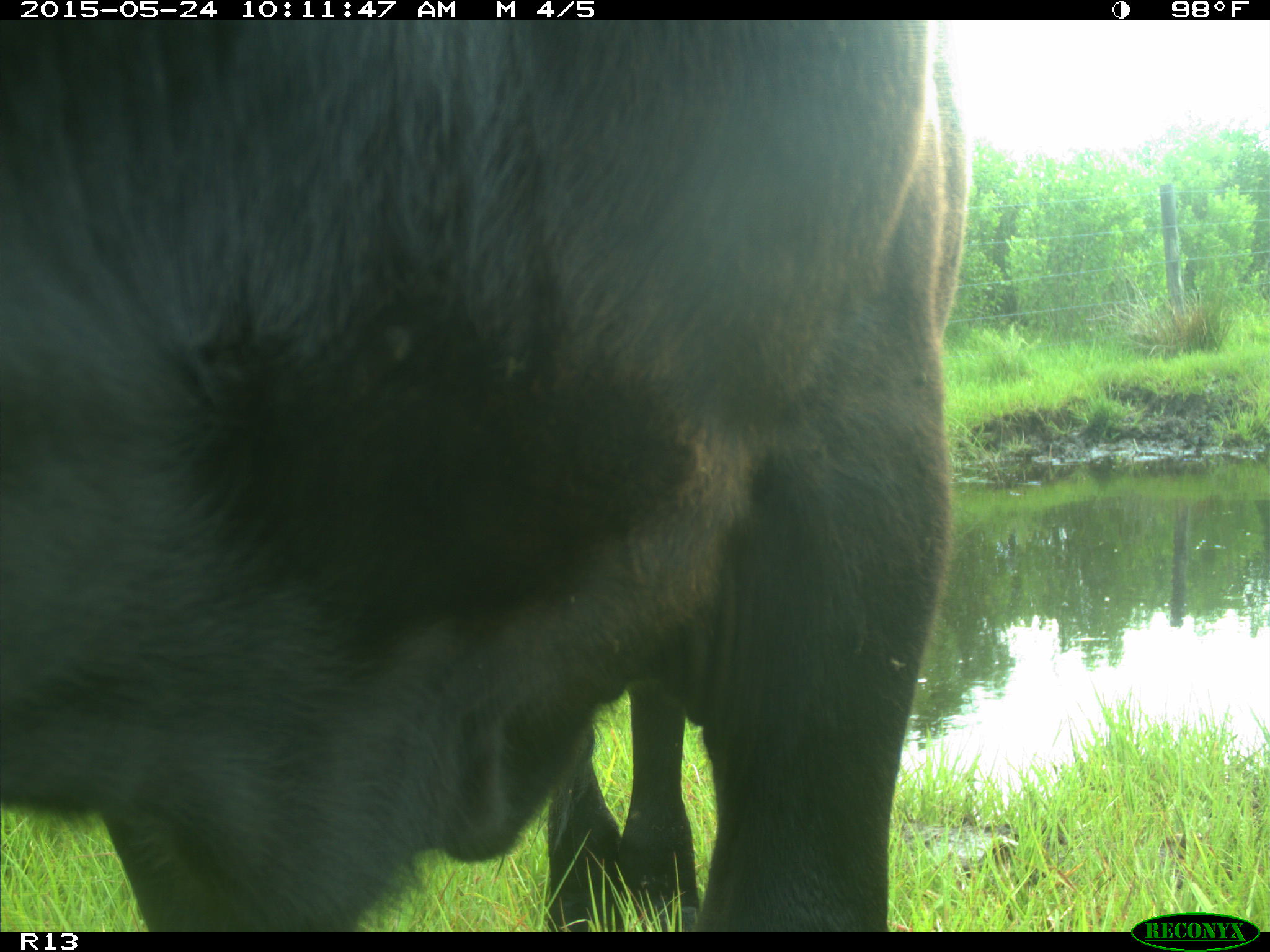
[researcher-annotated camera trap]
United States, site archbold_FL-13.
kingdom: Animalia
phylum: Chordata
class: Mammalia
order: Artiodactyla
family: Bovidae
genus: Bos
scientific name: Bos taurus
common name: domestic cow